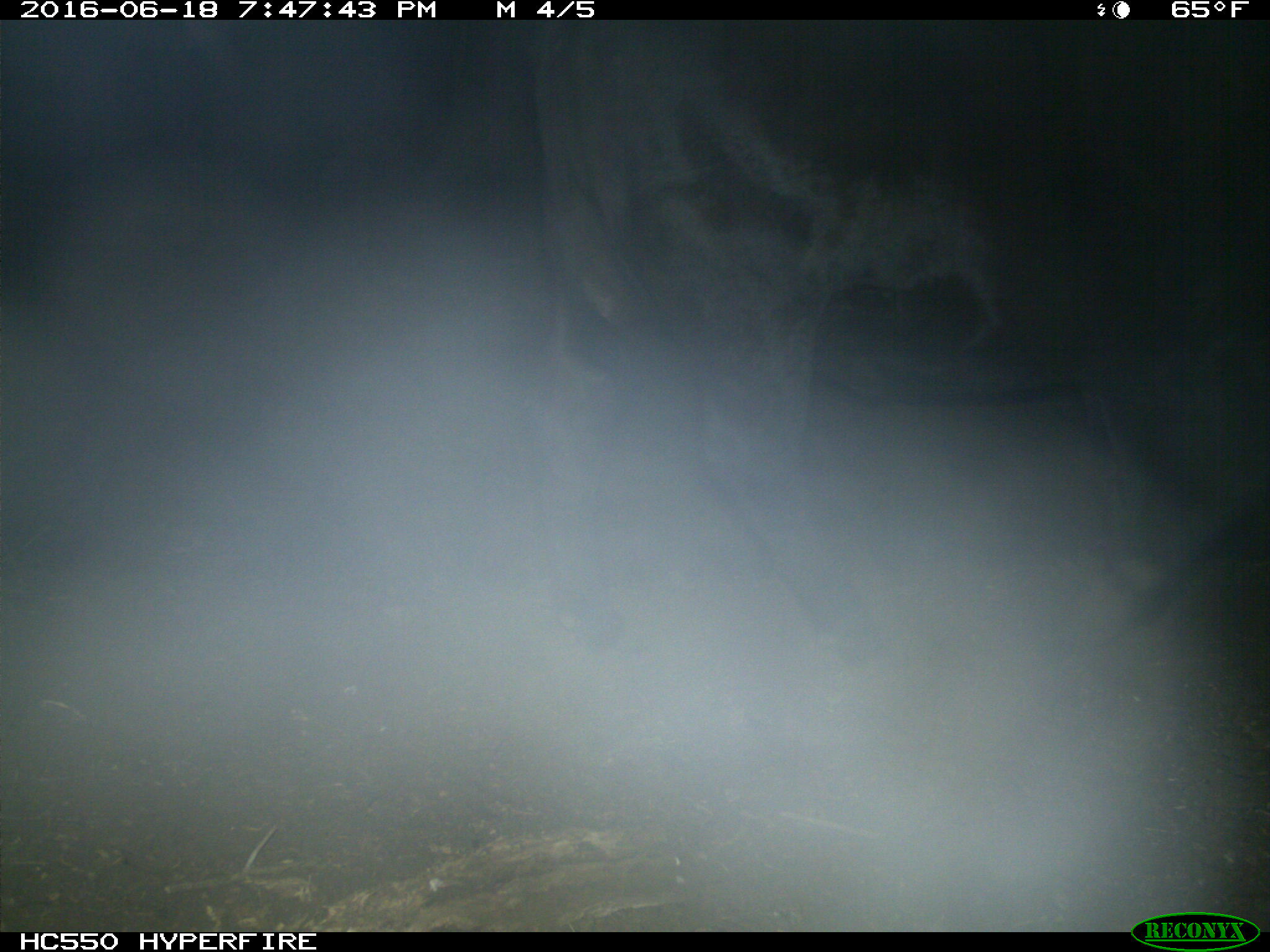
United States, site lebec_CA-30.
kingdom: Animalia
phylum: Chordata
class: Mammalia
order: Artiodactyla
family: Bovidae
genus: Bos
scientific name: Bos taurus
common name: domestic cow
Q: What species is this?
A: Bos taurus (domestic cow).